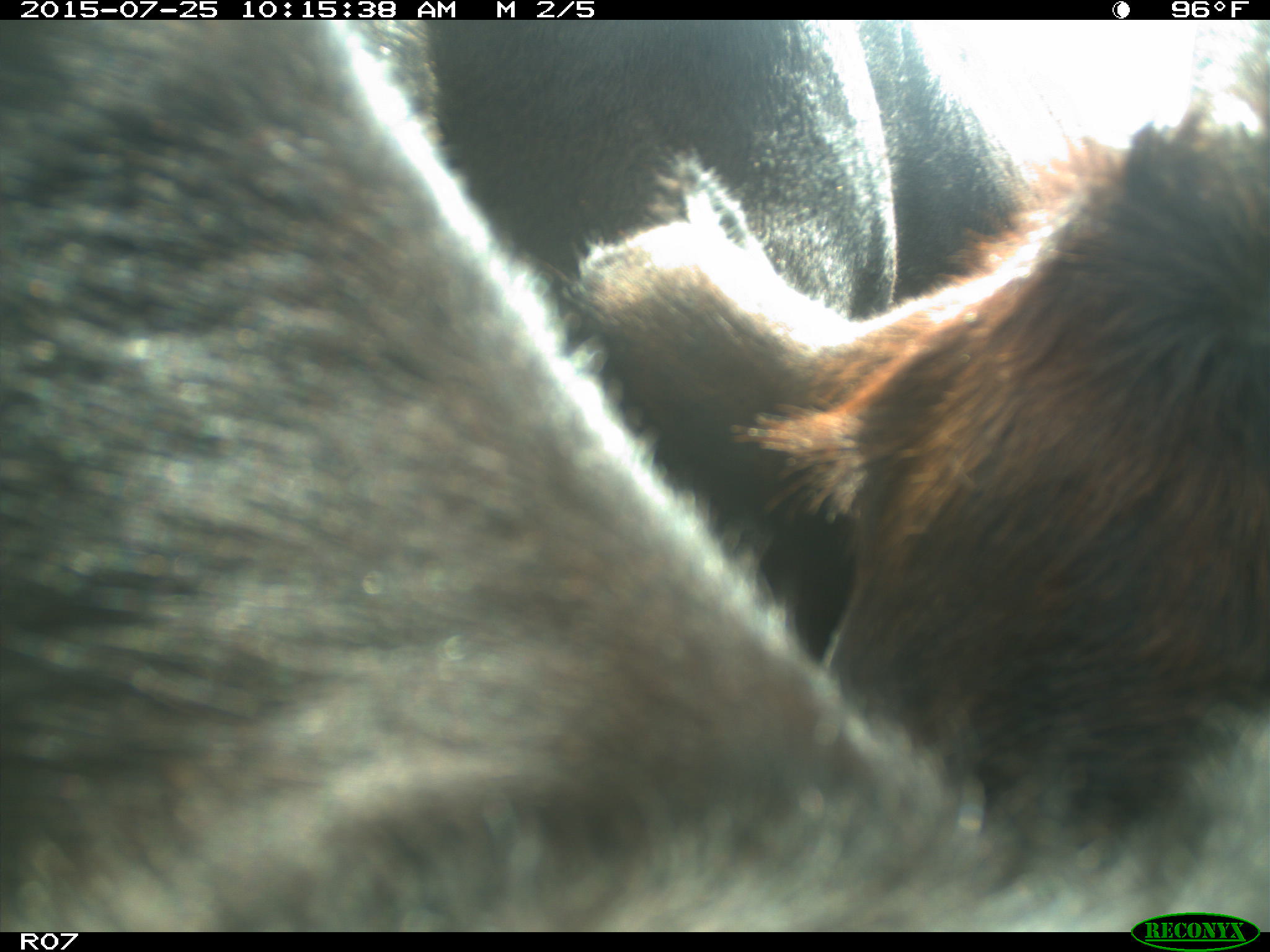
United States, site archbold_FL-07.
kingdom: Animalia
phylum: Chordata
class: Mammalia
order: Artiodactyla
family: Bovidae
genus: Bos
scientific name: Bos taurus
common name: domestic cow